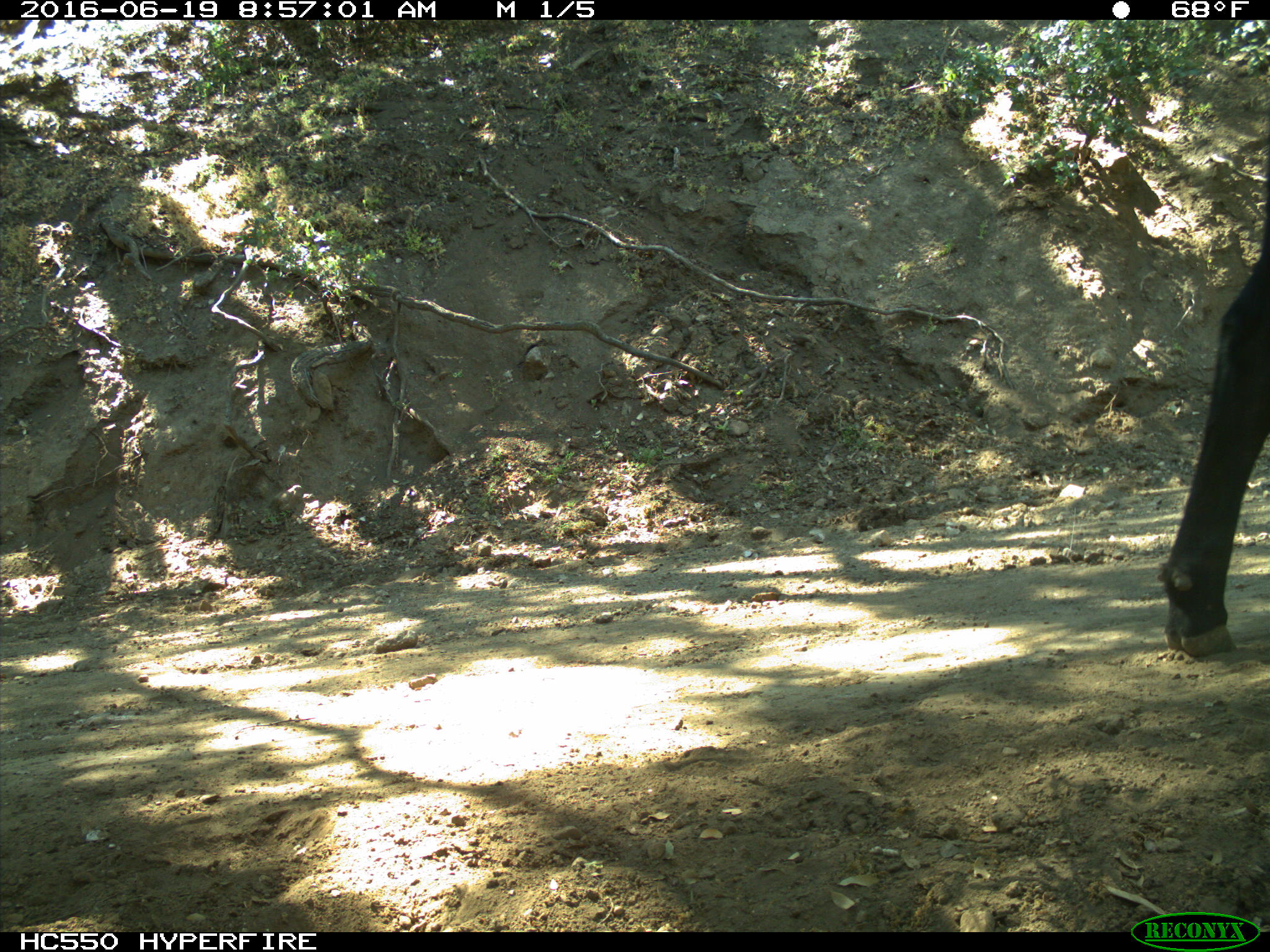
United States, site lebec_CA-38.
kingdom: Animalia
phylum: Chordata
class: Mammalia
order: Artiodactyla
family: Bovidae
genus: Bos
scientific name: Bos taurus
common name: domestic cow